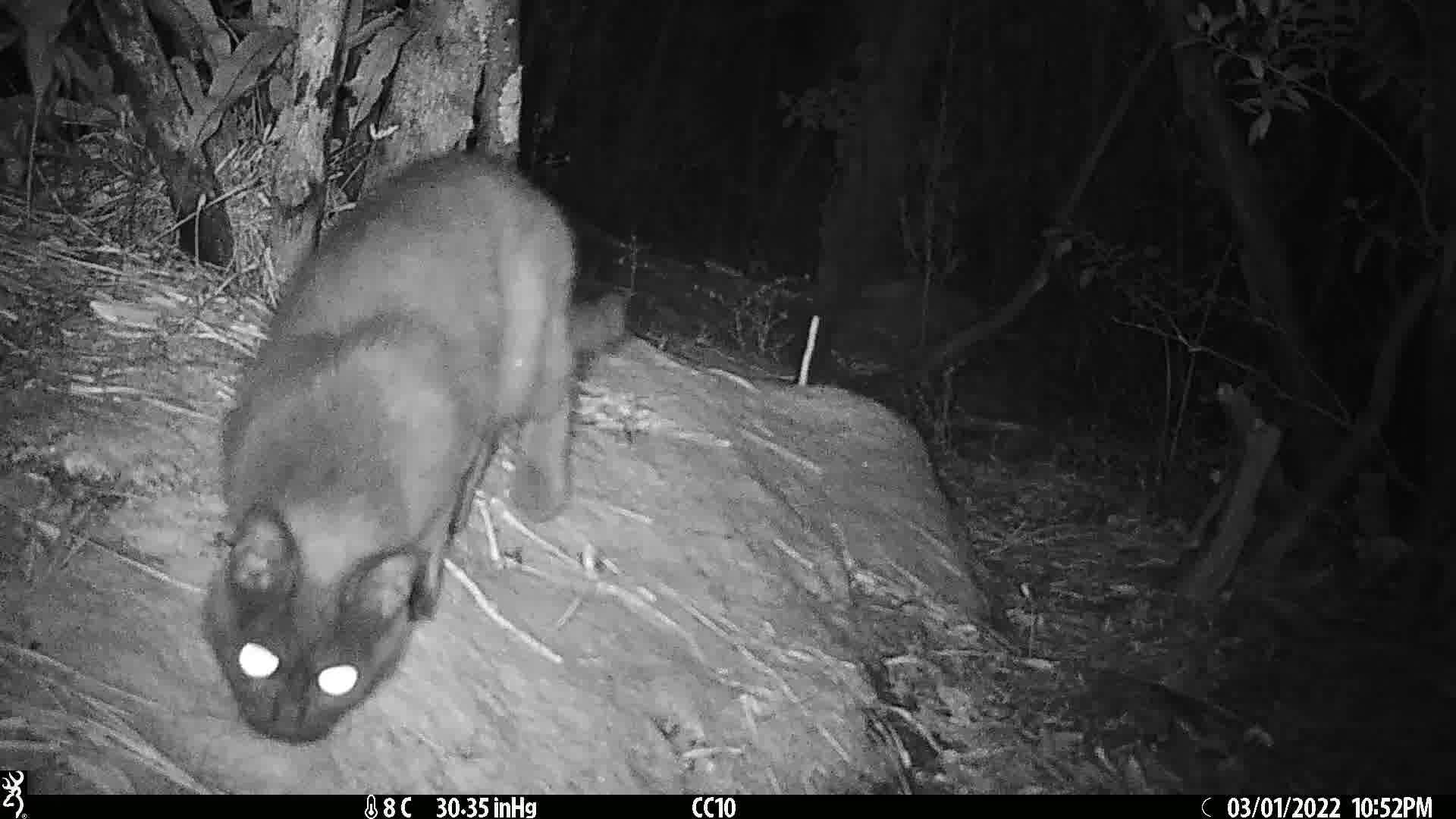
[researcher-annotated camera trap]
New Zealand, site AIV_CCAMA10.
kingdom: Animalia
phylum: Chordata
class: Mammalia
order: Carnivora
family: Felidae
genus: Felis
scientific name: Felis catus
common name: domestic cat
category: cat